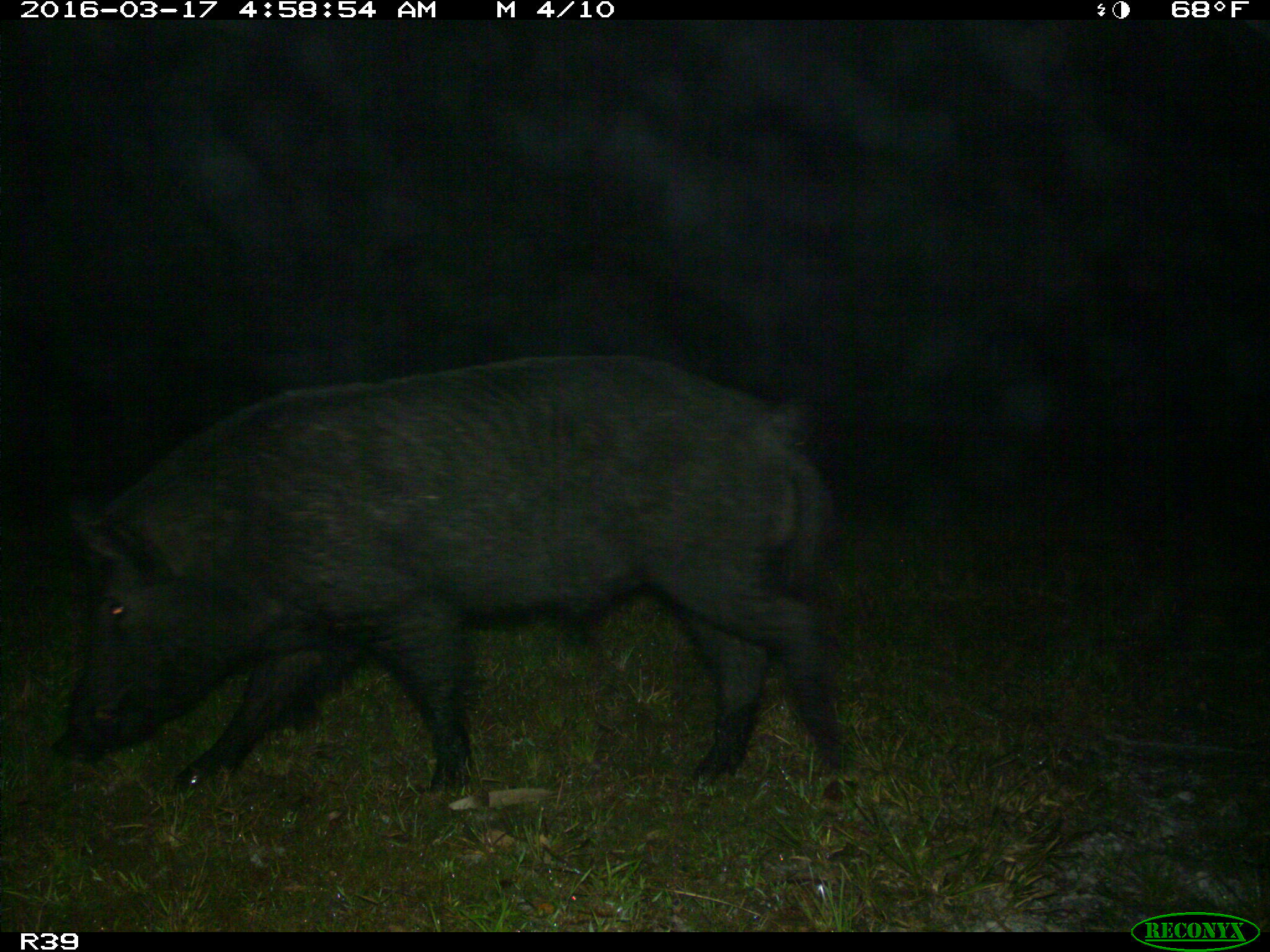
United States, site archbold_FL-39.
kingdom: Animalia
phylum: Chordata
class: Mammalia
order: Artiodactyla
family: Suidae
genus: Sus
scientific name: Sus scrofa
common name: wild boar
Sus scrofa (wild boar).